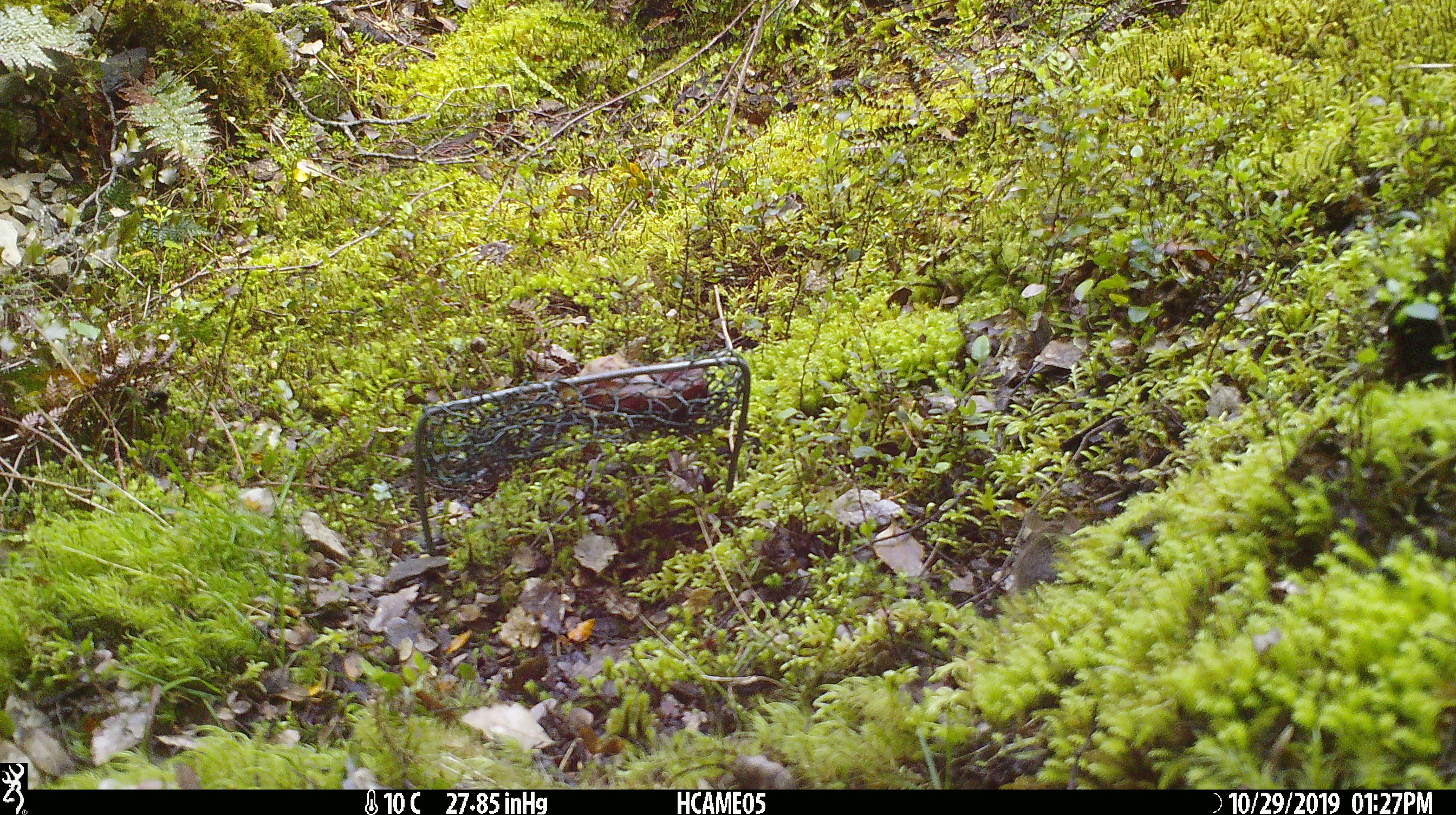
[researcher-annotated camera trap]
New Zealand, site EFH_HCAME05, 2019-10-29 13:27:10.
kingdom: Animalia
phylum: Chordata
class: Mammalia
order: Rodentia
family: Muridae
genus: Mus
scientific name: Mus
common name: mouse